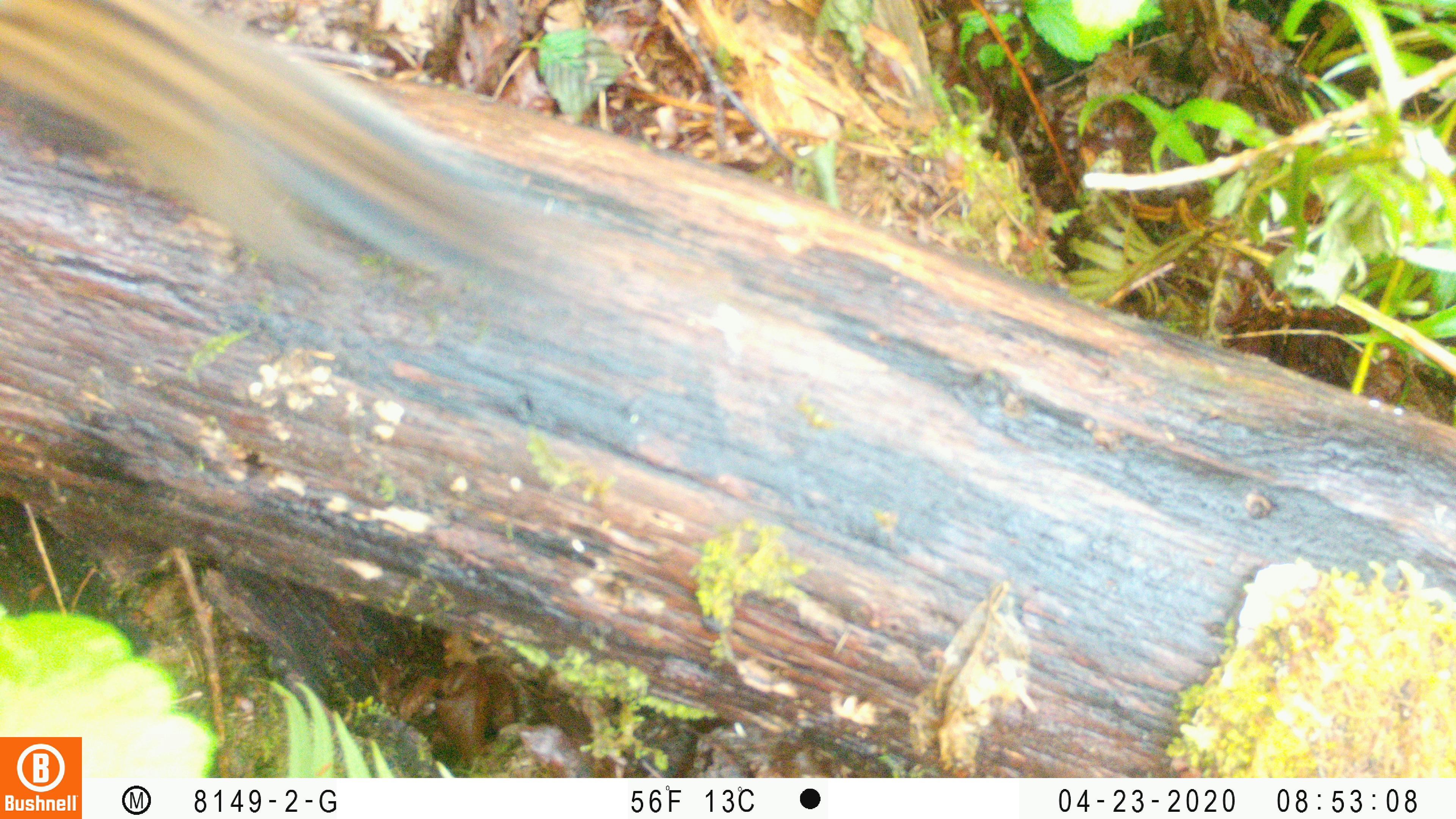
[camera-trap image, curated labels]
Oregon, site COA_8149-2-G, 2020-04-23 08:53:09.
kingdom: Animalia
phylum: Chordata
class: Mammalia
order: Rodentia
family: Sciuridae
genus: Neotamias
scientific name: Neotamias townsendii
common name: townsend's chipmunk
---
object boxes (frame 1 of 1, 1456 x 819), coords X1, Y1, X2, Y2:
townsend's chipmunk: 2, 0, 562, 311